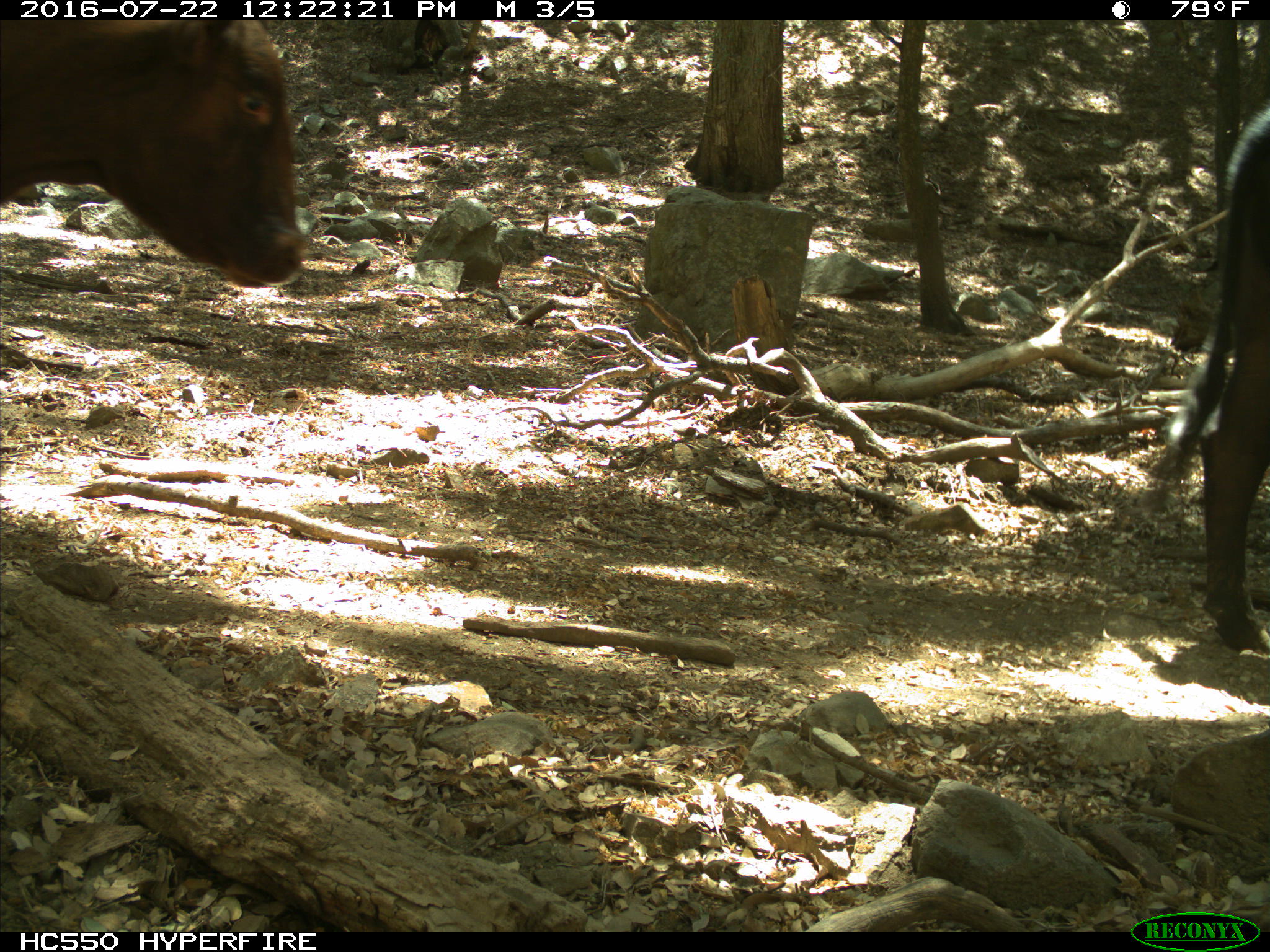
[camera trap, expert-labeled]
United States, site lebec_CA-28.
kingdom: Animalia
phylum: Chordata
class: Mammalia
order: Artiodactyla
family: Bovidae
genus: Bos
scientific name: Bos taurus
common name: domestic cow